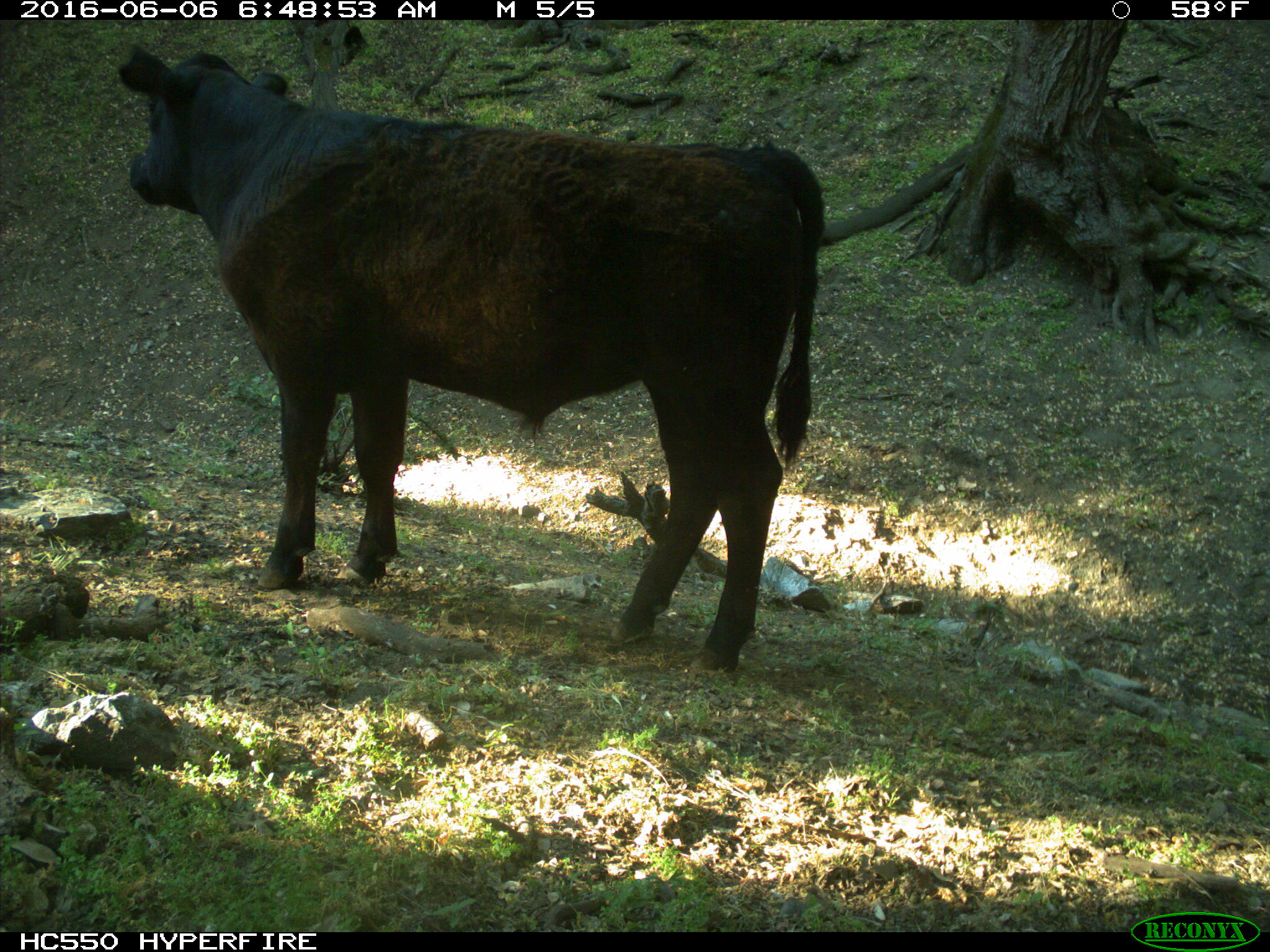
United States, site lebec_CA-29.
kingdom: Animalia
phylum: Chordata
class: Mammalia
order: Artiodactyla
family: Bovidae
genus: Bos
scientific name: Bos taurus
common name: domestic cow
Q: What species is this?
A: Bos taurus (domestic cow).